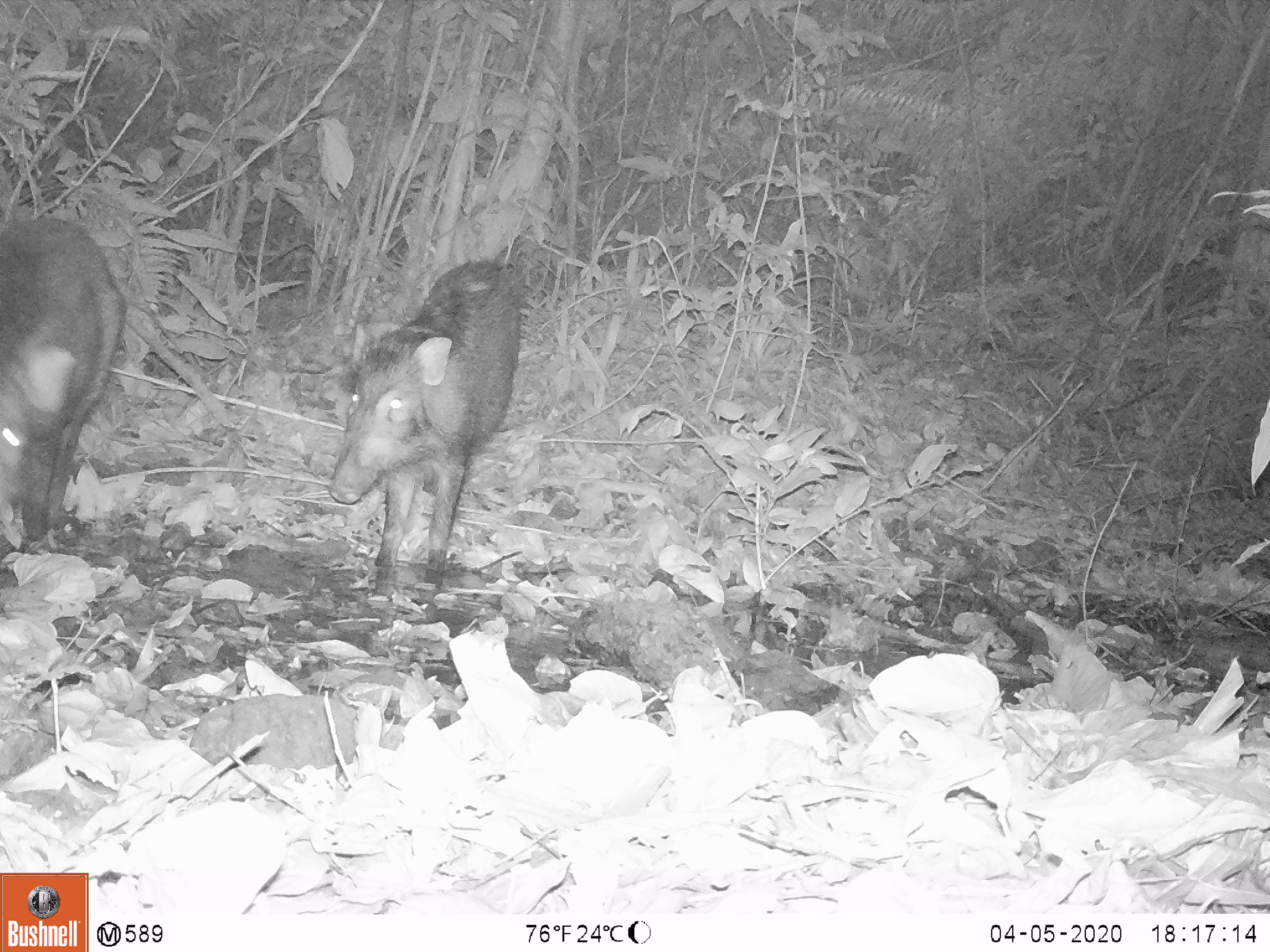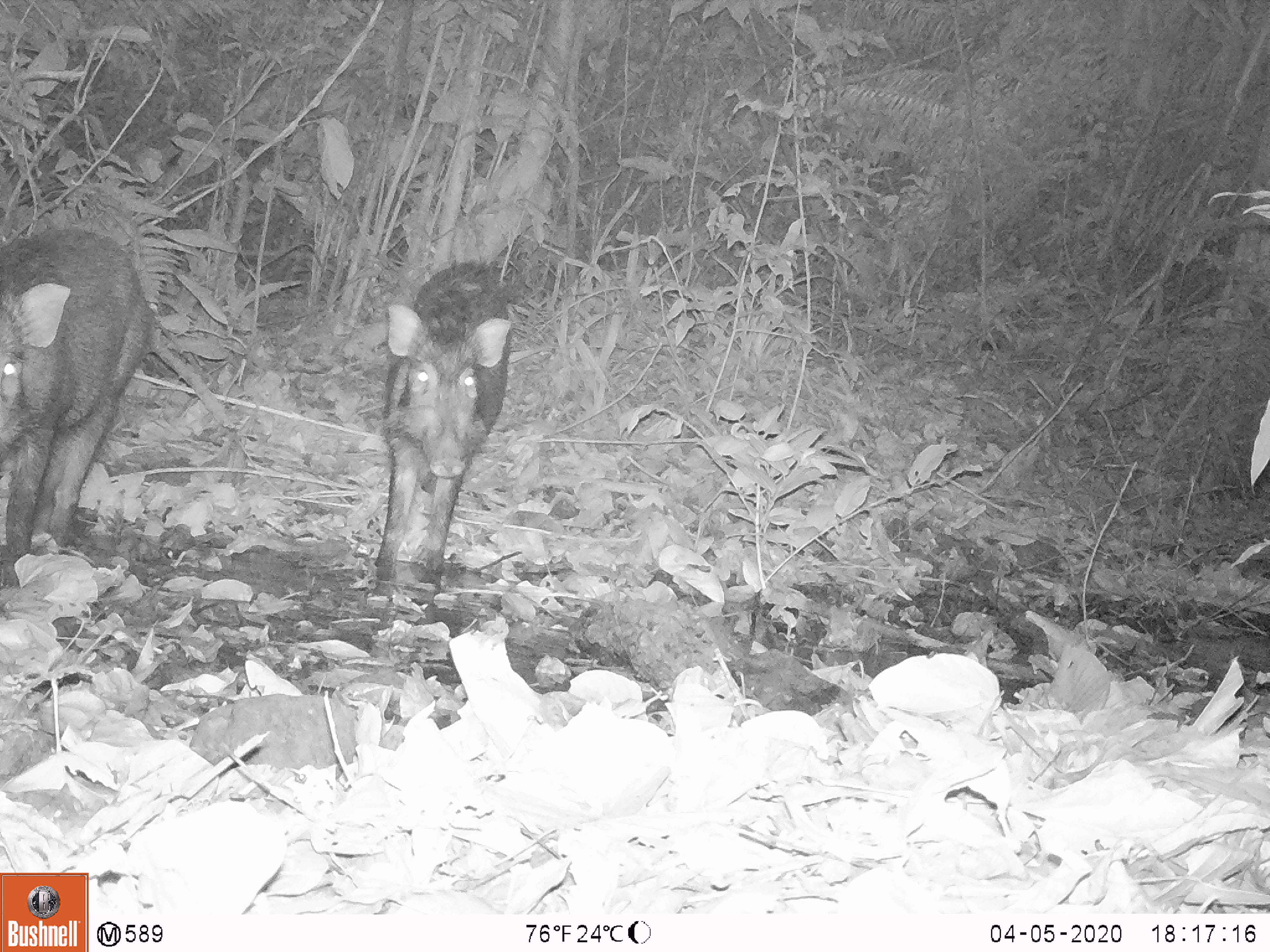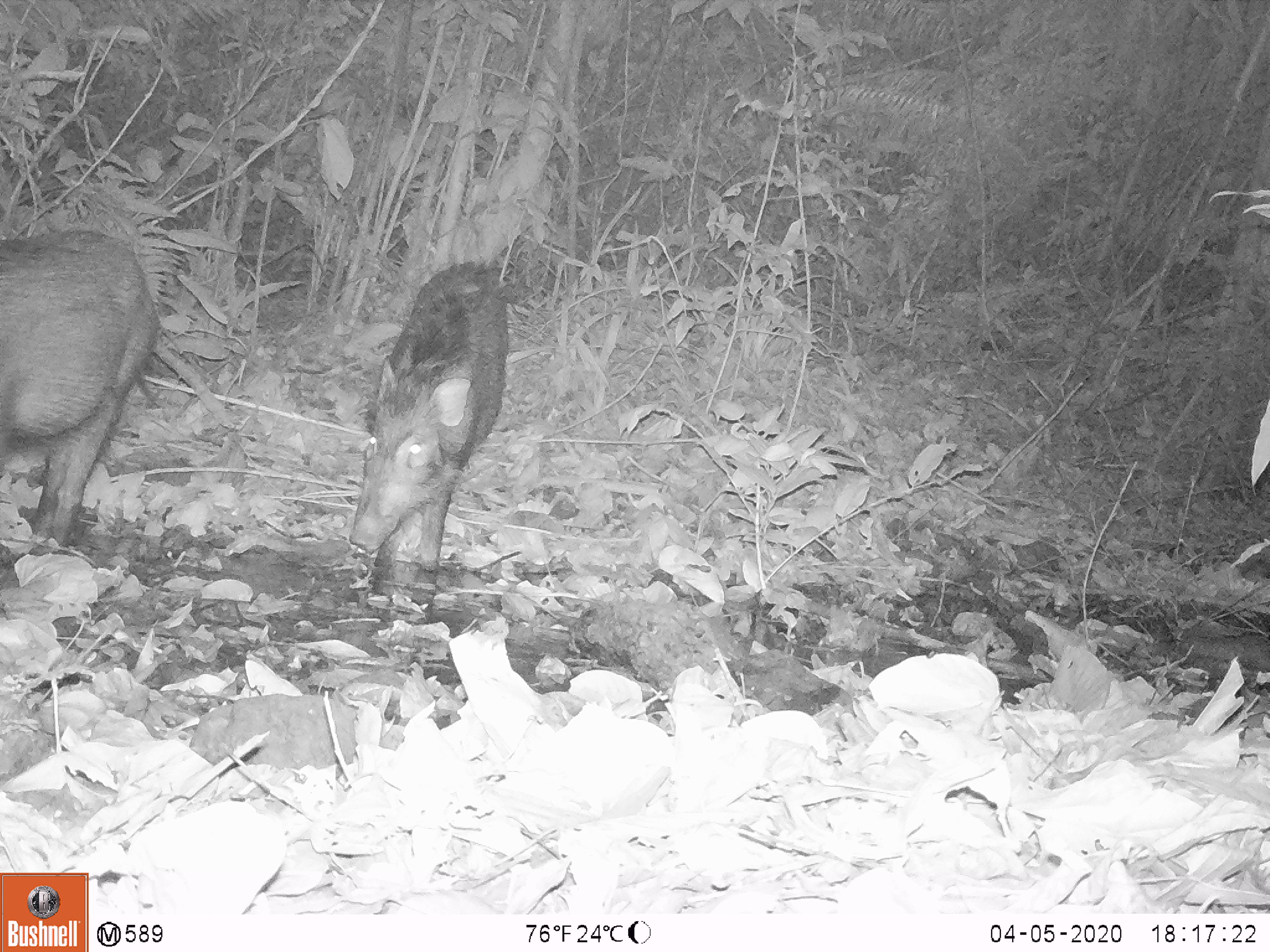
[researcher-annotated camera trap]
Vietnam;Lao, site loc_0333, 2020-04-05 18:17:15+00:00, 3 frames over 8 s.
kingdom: Animalia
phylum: Chordata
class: Mammalia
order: Artiodactyla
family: Suidae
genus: Sus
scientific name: Sus scrofa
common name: eurasian wild pig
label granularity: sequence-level